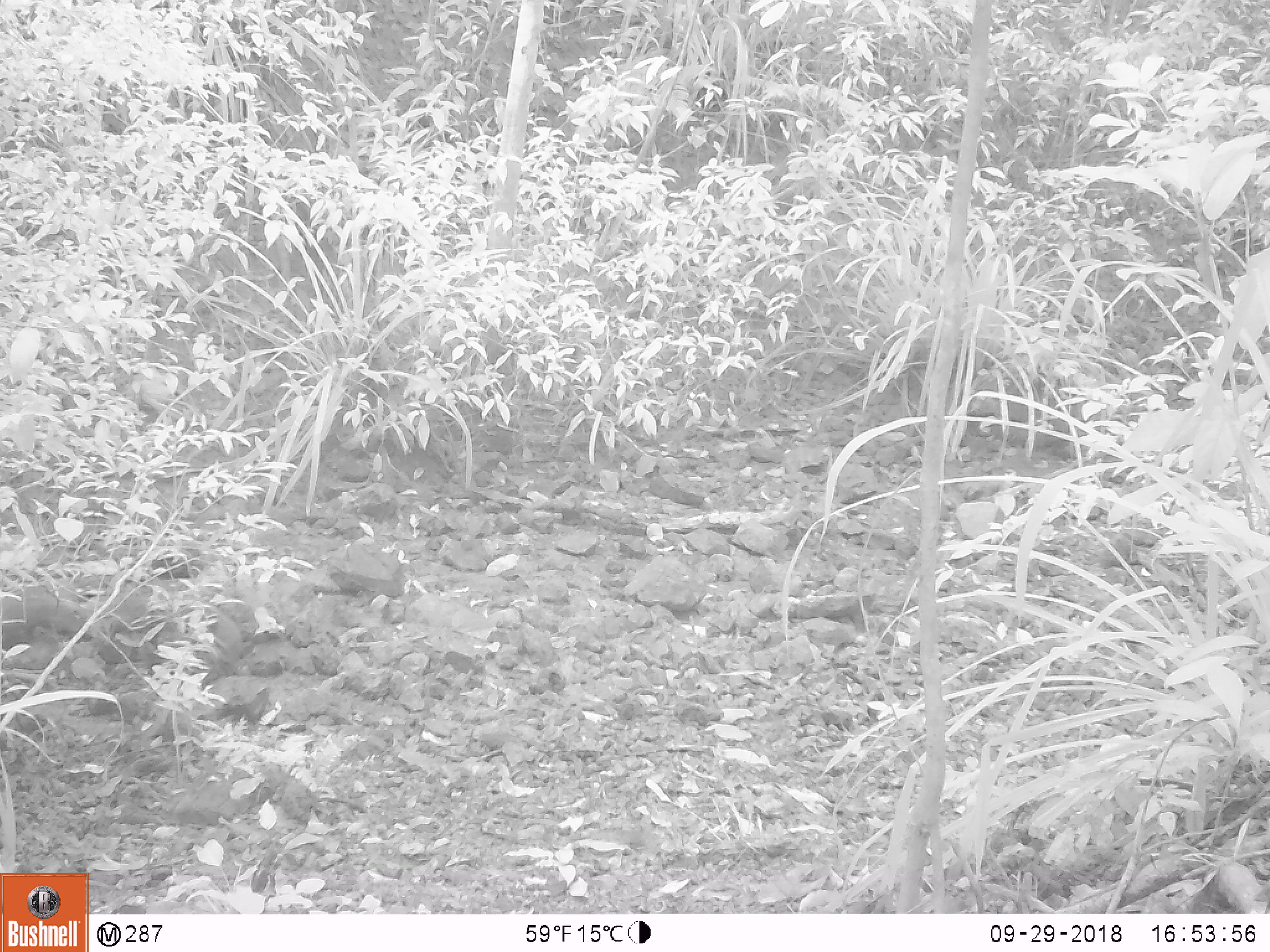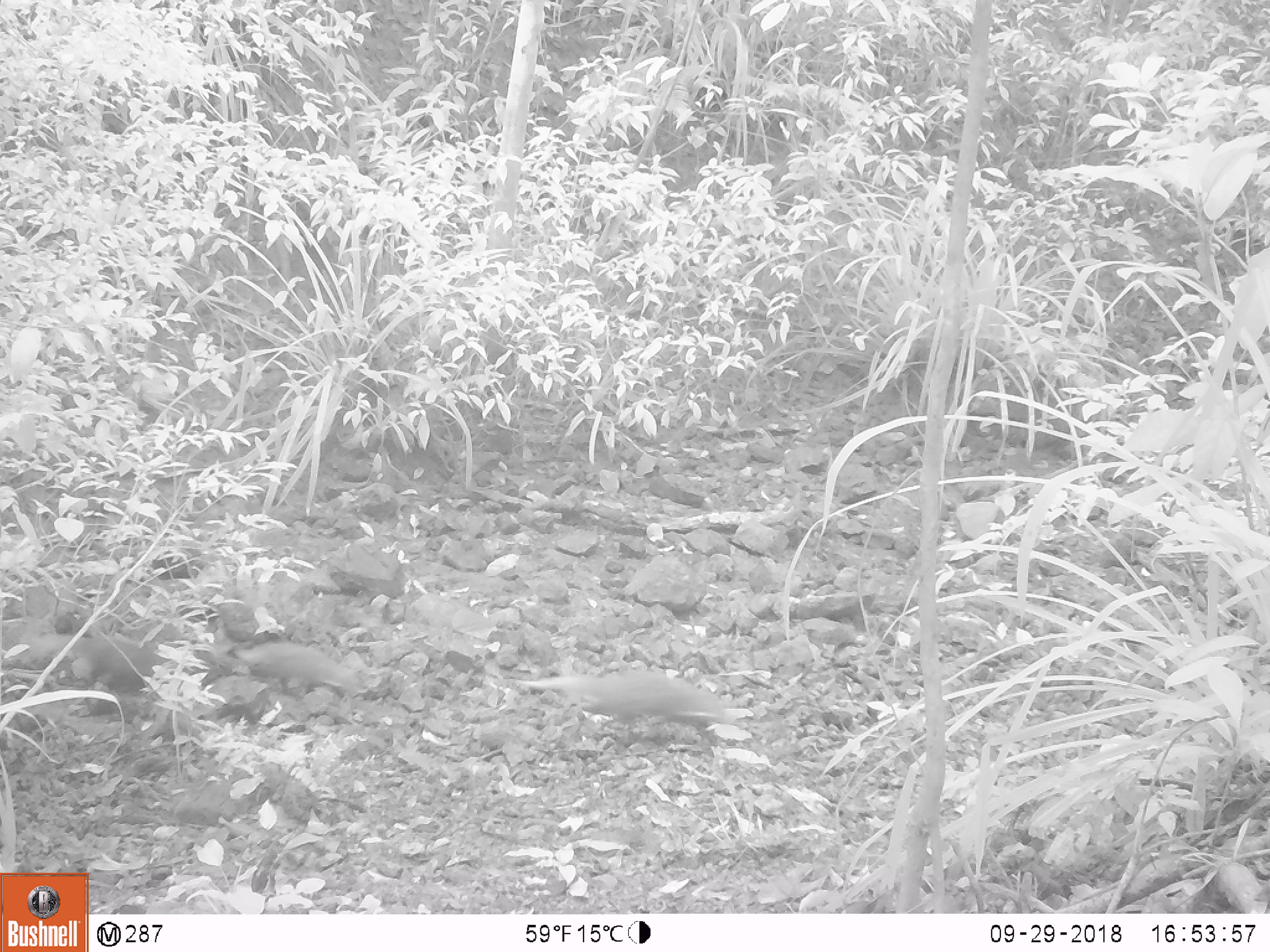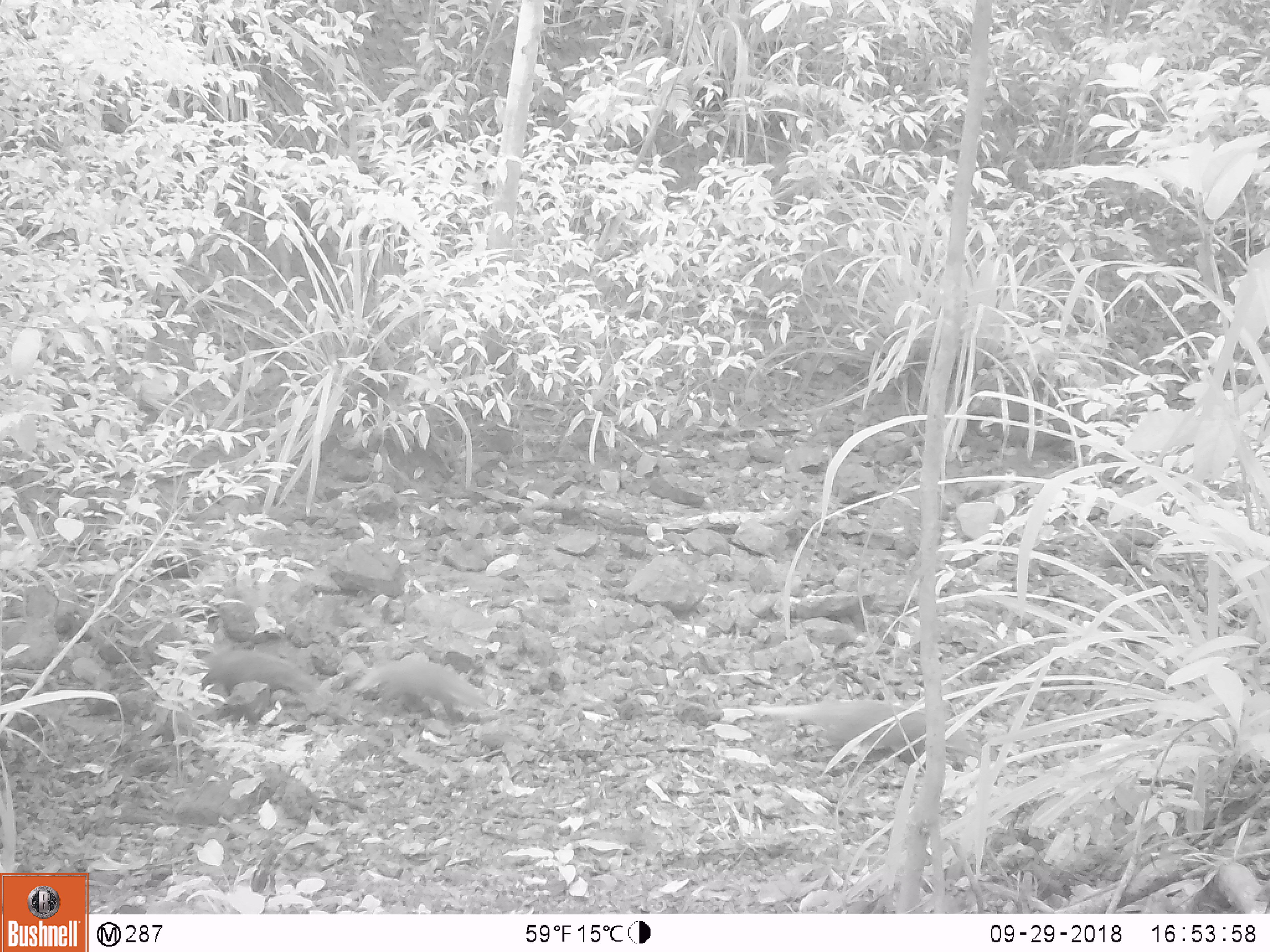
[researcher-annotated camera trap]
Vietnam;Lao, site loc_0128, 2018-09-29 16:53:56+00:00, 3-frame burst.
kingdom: Animalia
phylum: Chordata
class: Mammalia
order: Carnivora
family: Herpestidae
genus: Urva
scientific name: Urva urva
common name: crab-eating mongoose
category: crab eating mongoose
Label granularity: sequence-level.